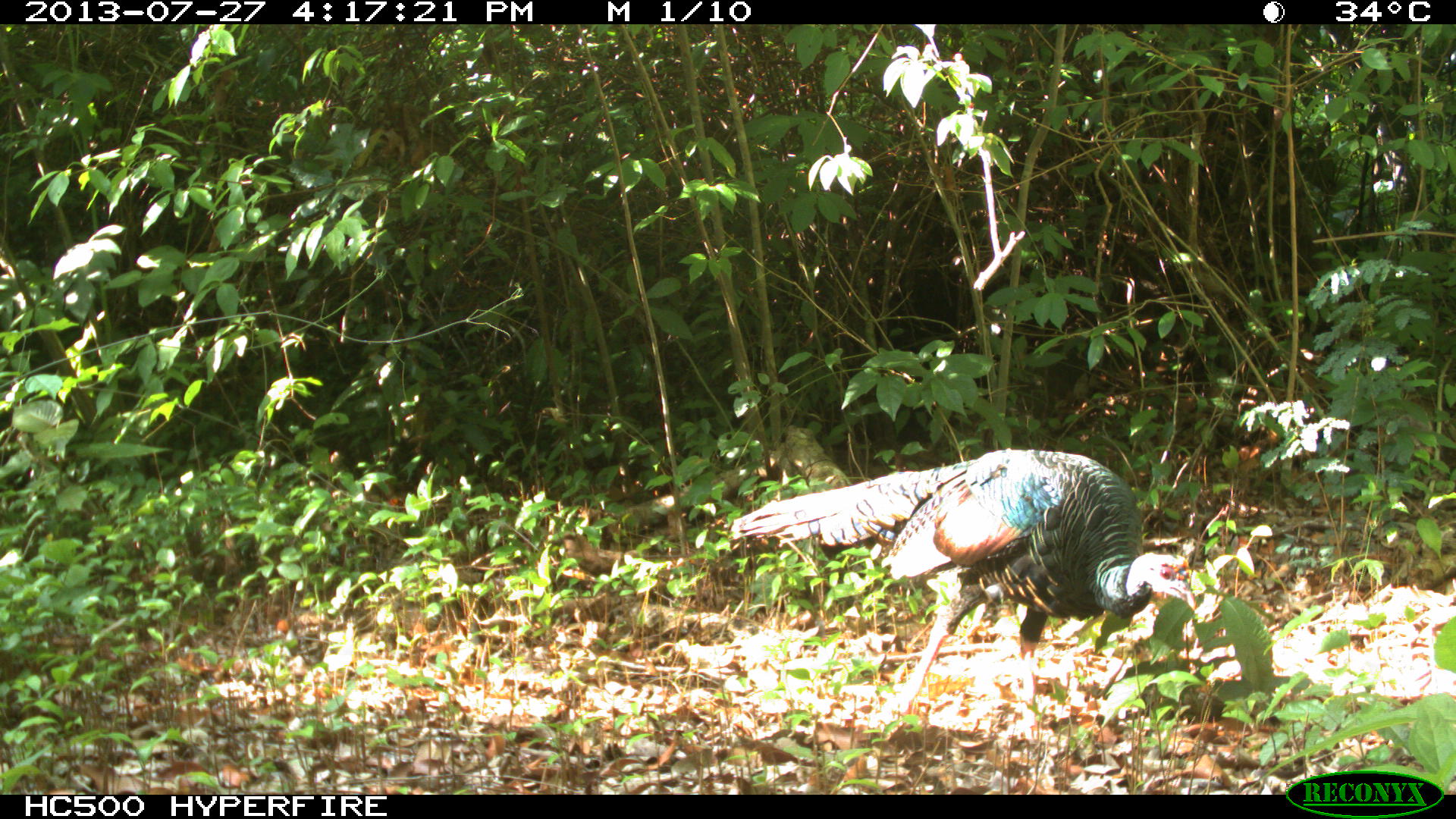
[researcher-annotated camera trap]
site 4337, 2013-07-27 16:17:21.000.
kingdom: Animalia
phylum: Chordata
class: Aves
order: Galliformes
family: Phasianidae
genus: Meleagris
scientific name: Meleagris ocellata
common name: ocellated turkey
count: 2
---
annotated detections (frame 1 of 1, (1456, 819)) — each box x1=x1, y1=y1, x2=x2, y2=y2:
meleagris ocellata: x1=726, y1=447, x2=1200, y2=733